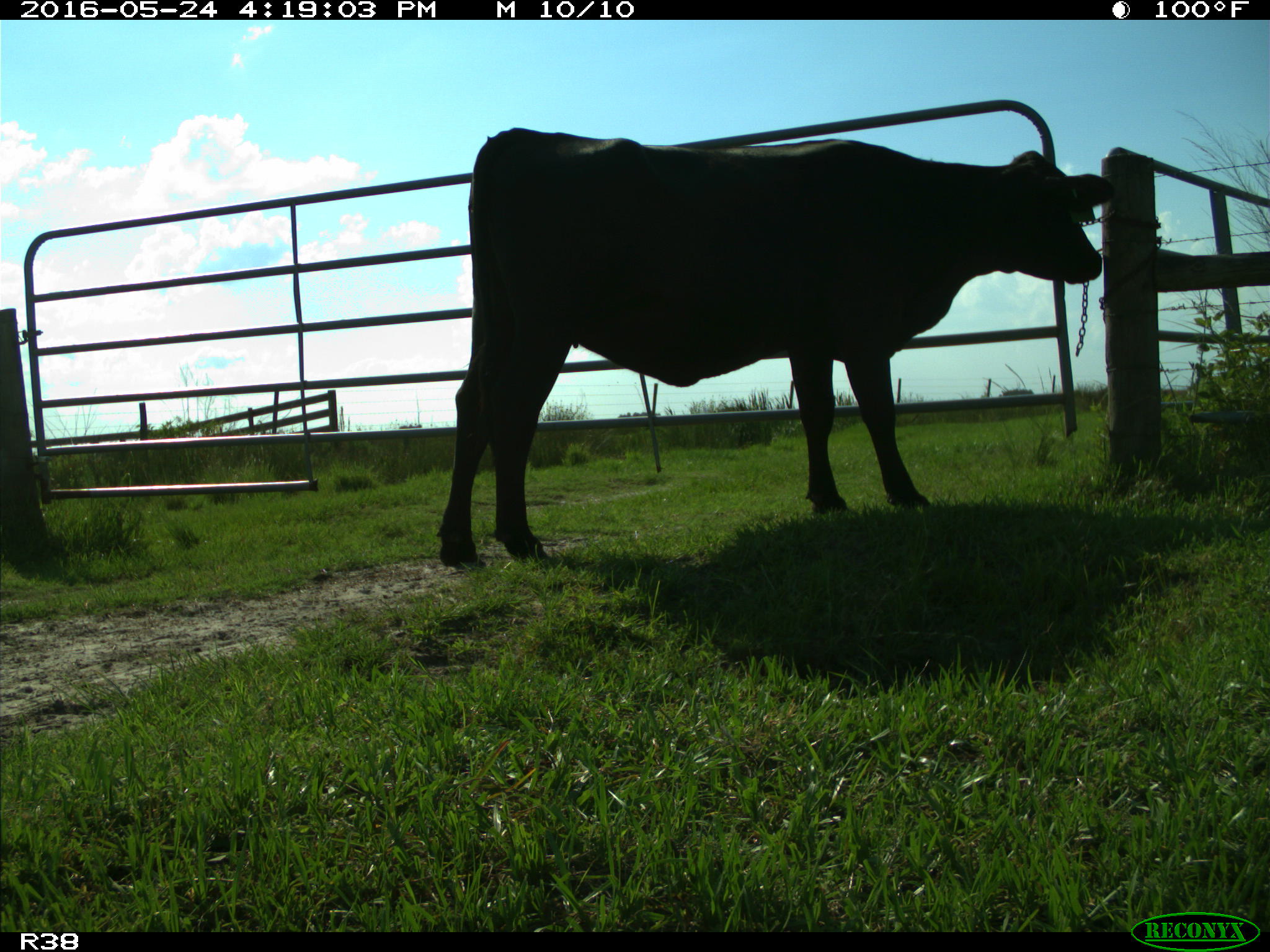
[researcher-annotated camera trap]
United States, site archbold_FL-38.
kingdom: Animalia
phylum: Chordata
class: Mammalia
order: Artiodactyla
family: Bovidae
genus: Bos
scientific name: Bos taurus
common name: domestic cow